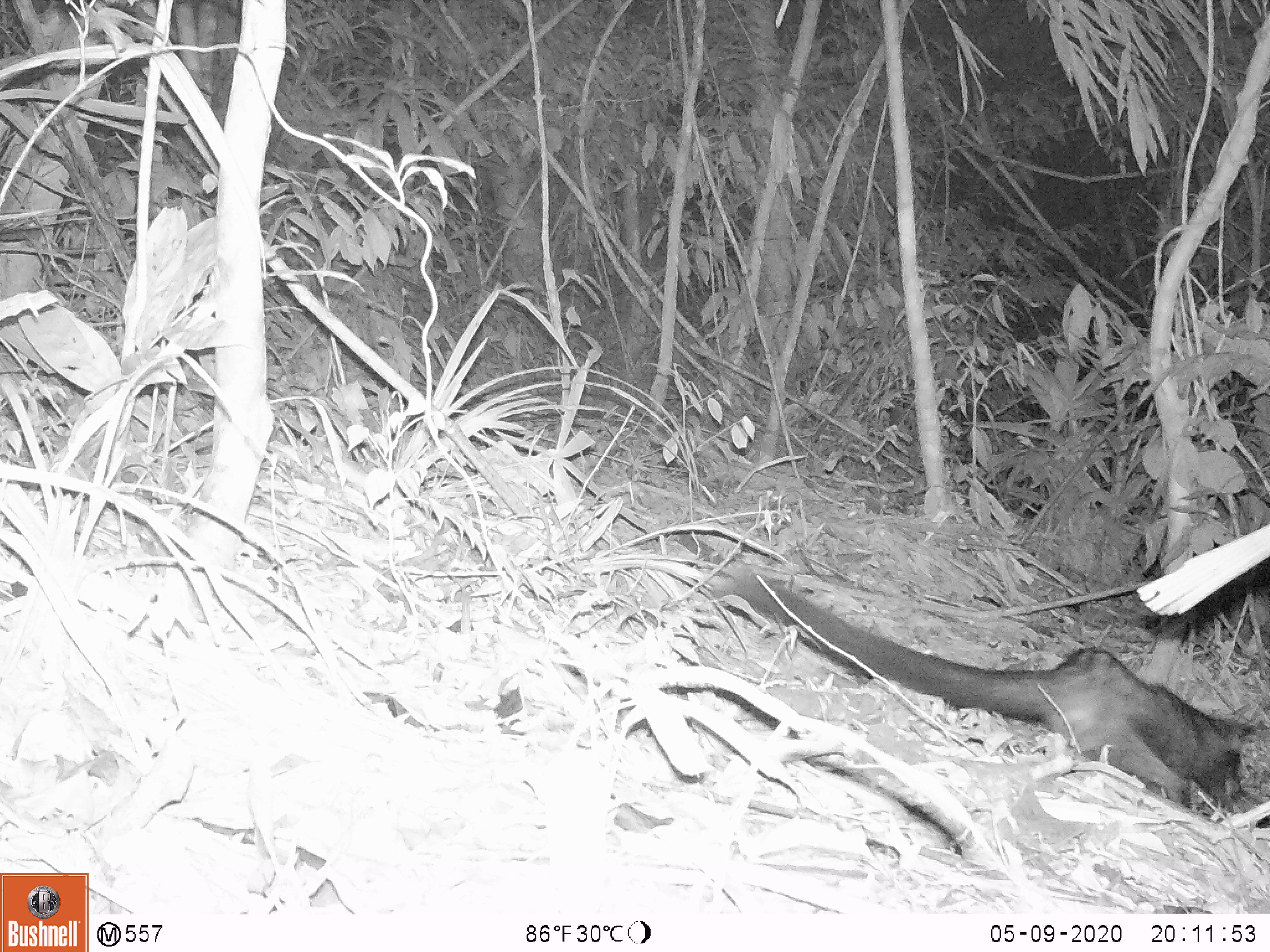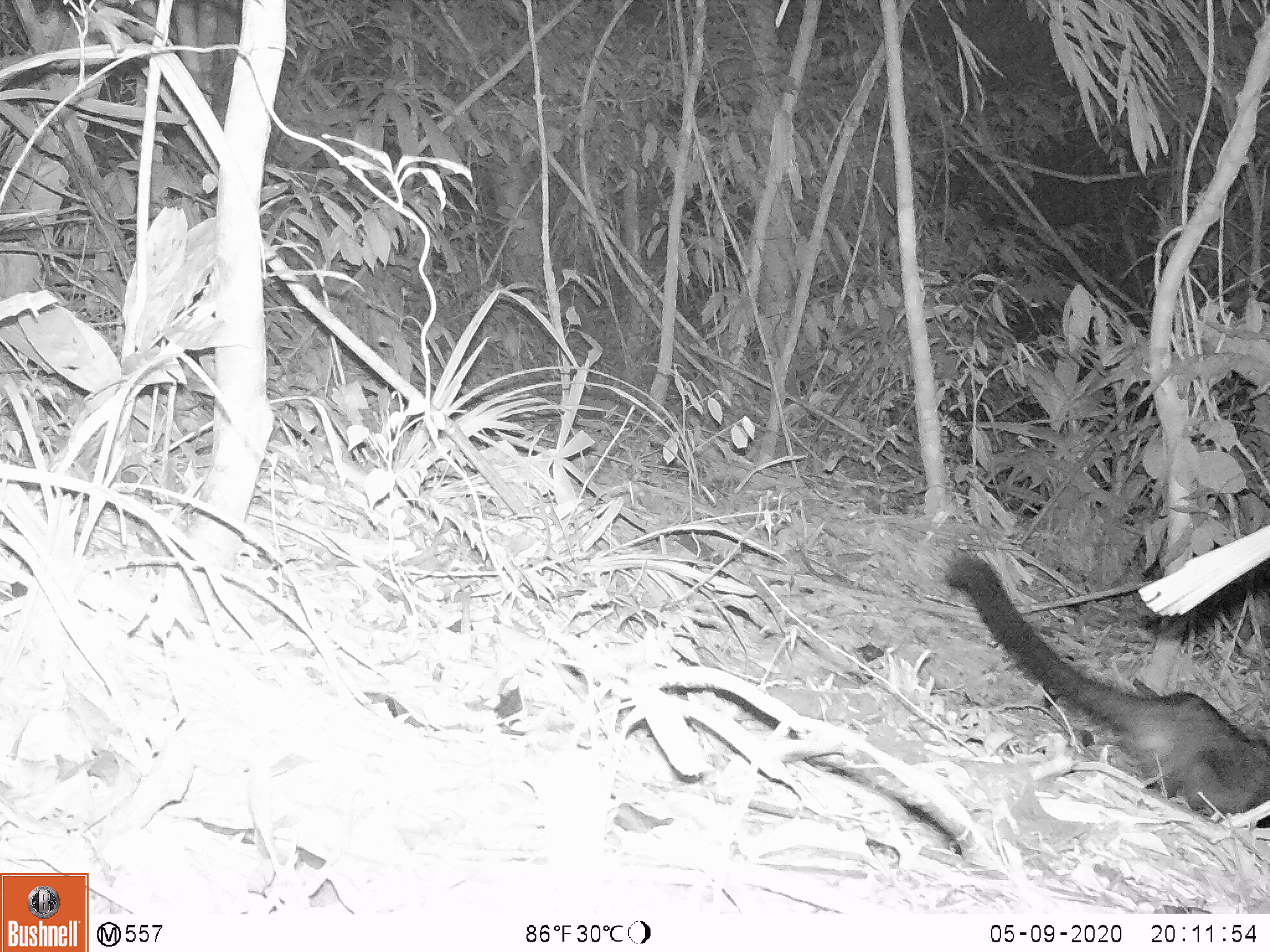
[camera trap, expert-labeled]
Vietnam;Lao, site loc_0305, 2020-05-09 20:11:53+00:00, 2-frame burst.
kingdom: Animalia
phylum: Chordata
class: Mammalia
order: Carnivora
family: Viverridae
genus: Paradoxurus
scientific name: Paradoxurus hermaphroditus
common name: common palm civet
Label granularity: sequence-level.